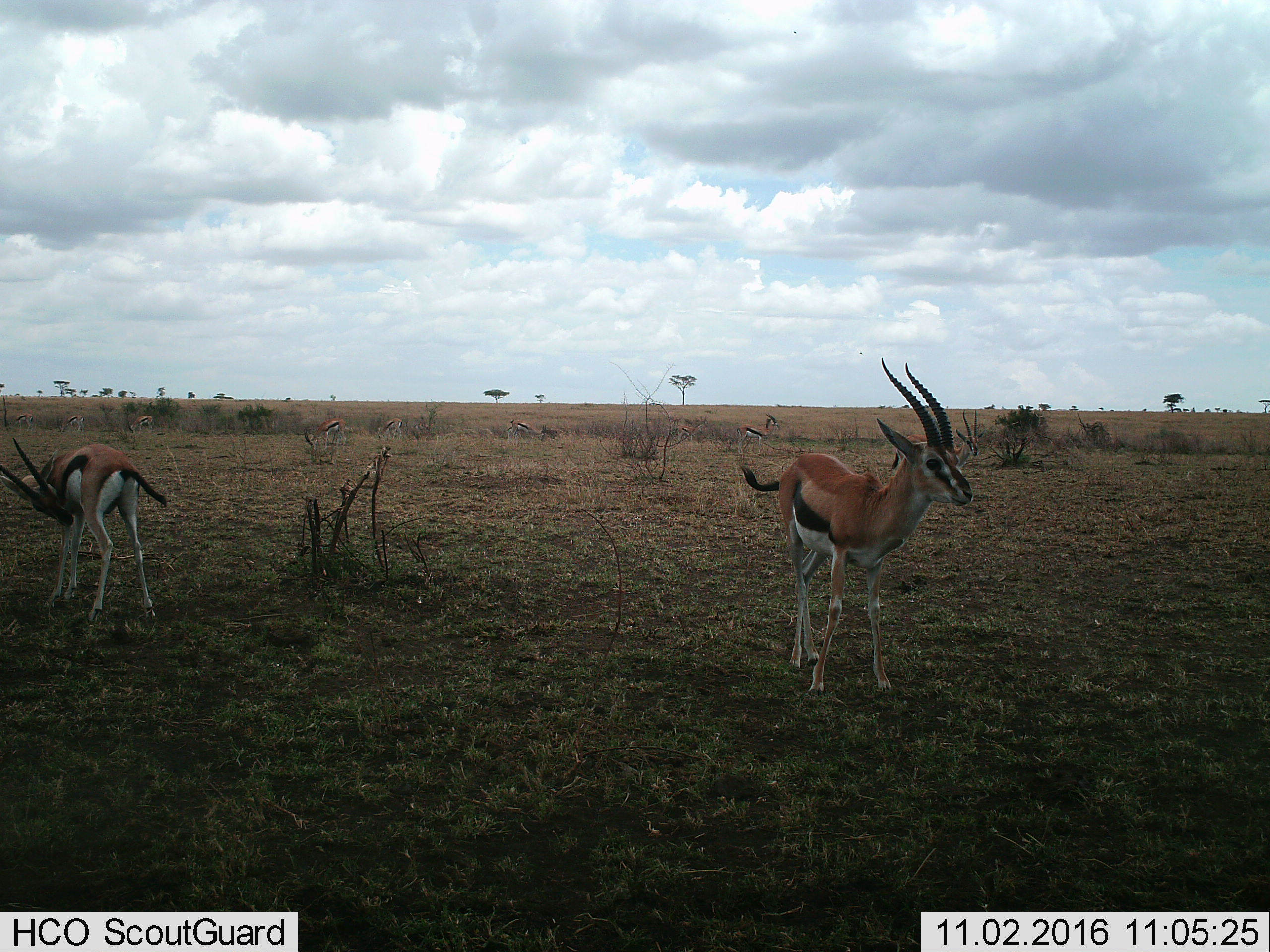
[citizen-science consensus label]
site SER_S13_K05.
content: unidentified animal